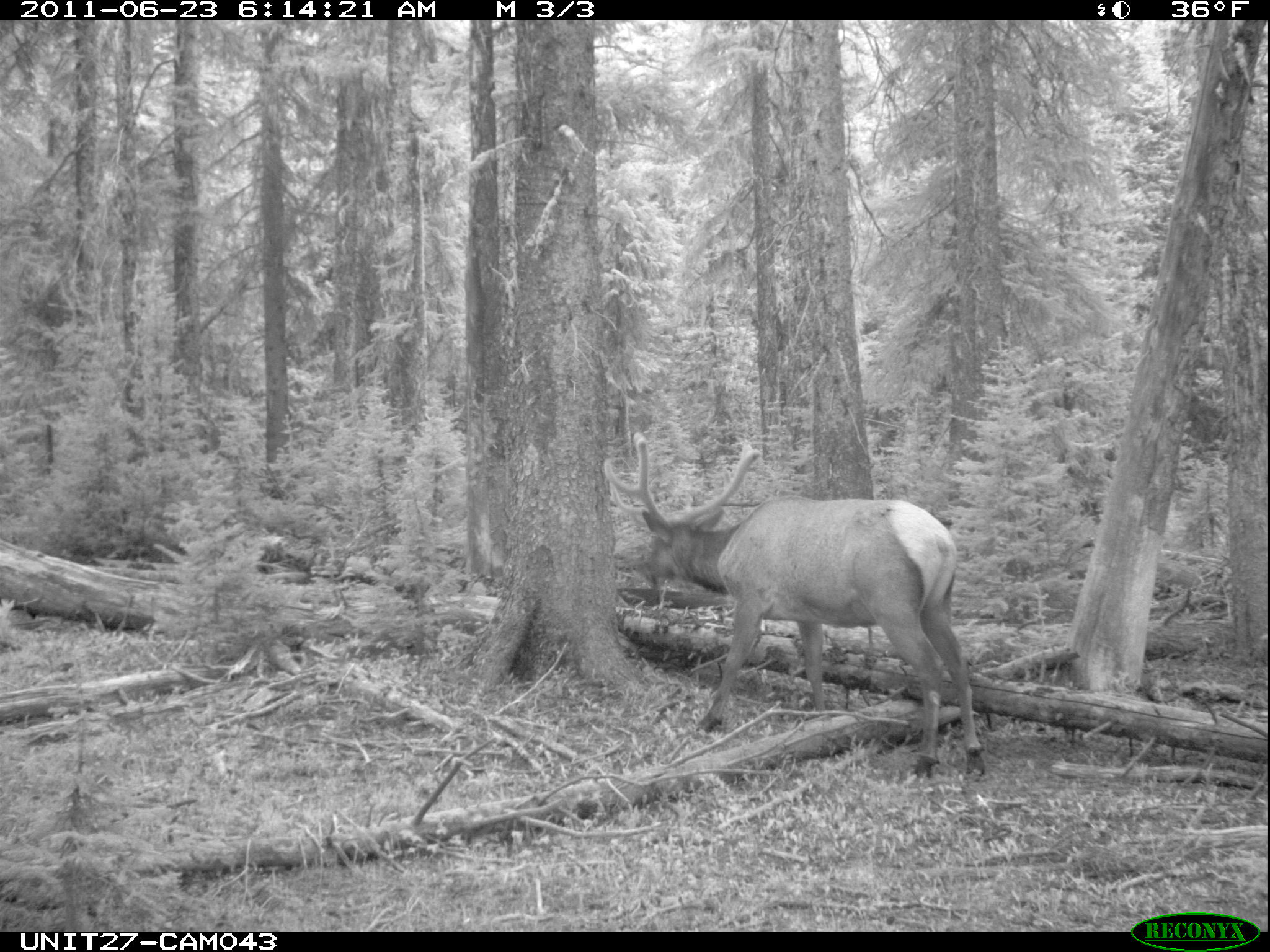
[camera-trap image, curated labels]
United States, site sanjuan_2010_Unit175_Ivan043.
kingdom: Animalia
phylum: Chordata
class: Mammalia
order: Artiodactyla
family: Cervidae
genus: Cervus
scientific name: Cervus elaphus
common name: red deer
Cervus elaphus (red deer).